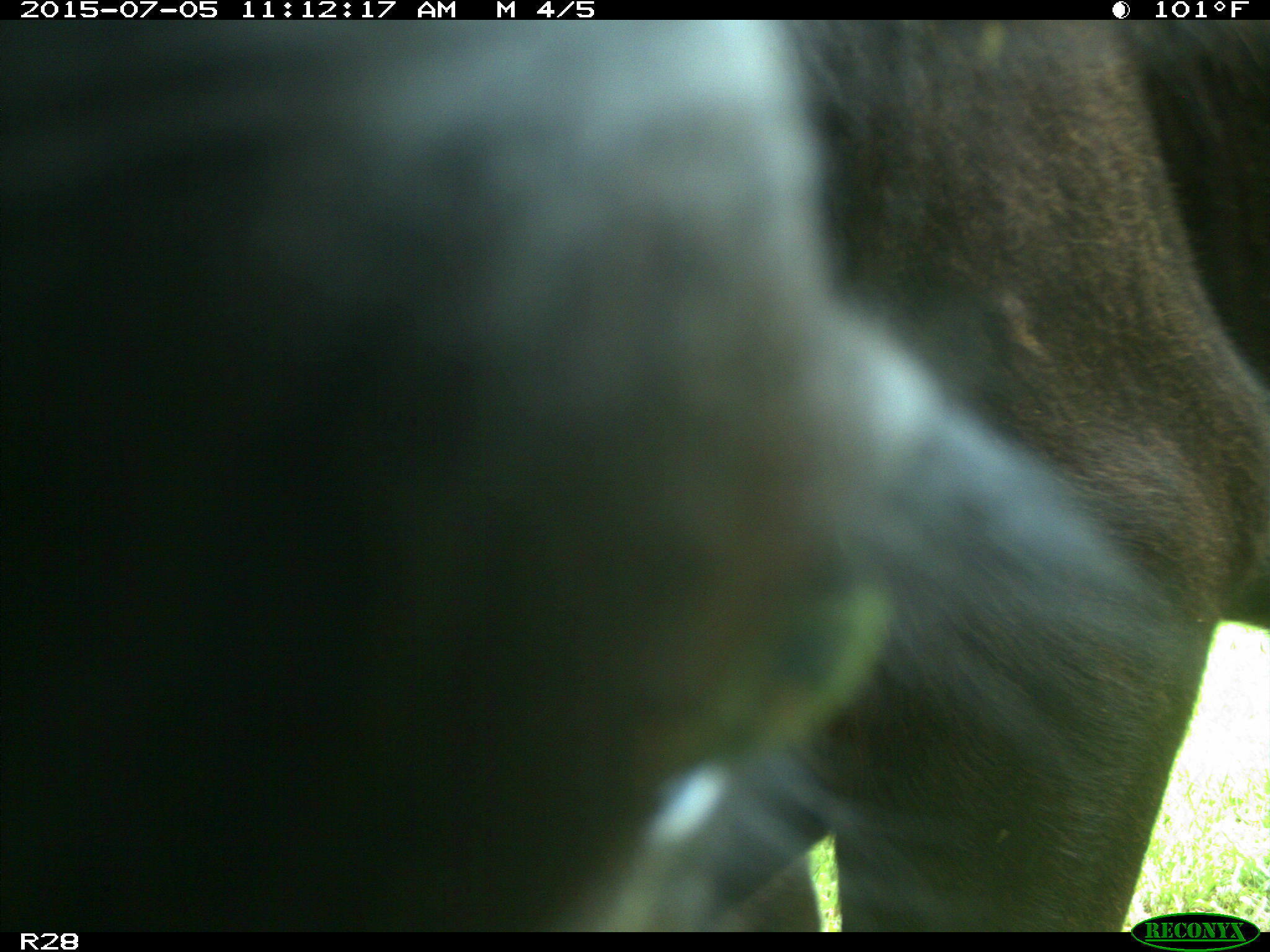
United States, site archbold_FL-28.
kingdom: Animalia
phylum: Chordata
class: Mammalia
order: Artiodactyla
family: Bovidae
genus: Bos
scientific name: Bos taurus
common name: domestic cow